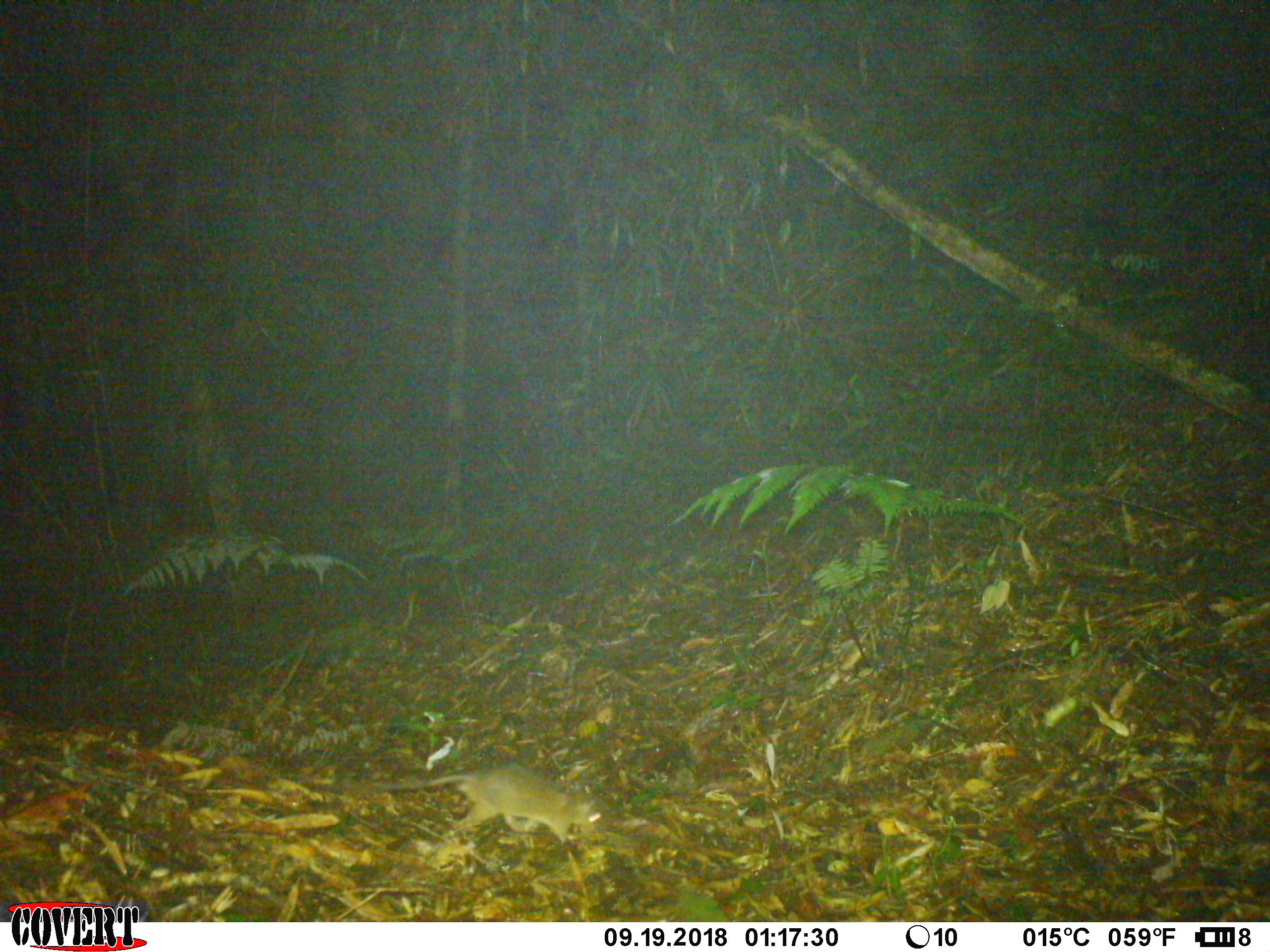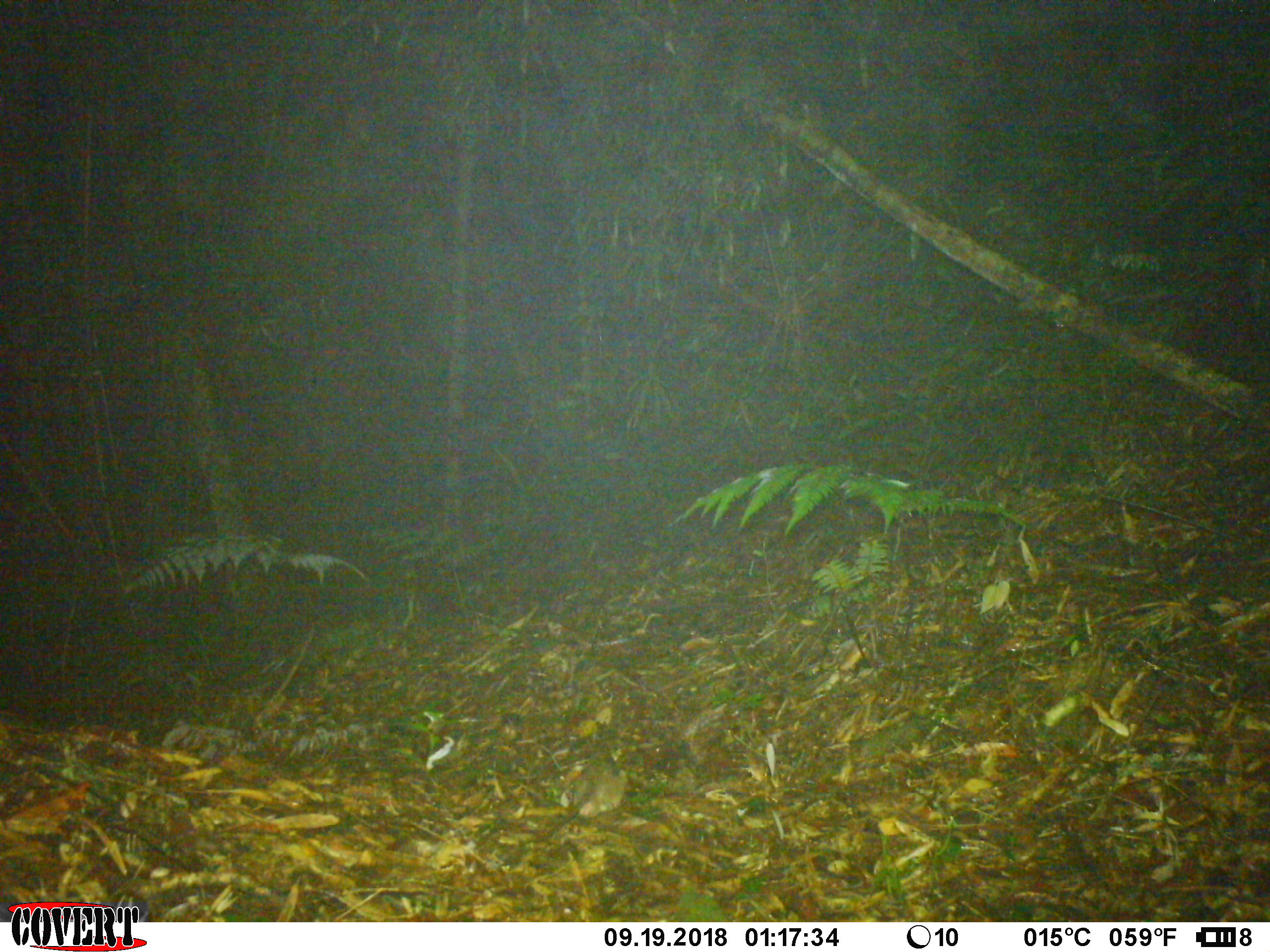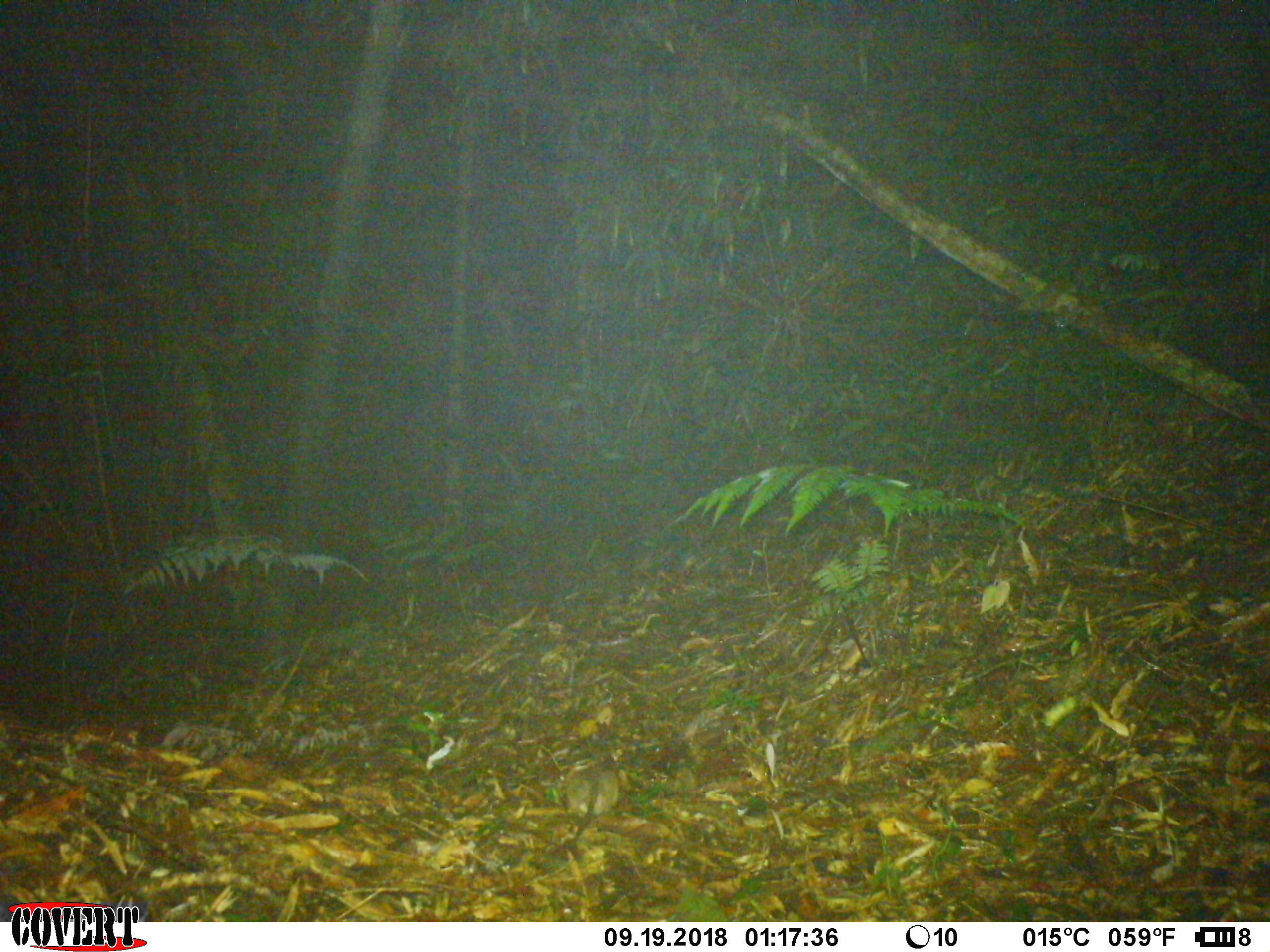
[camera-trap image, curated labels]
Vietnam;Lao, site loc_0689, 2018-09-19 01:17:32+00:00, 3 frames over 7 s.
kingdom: Animalia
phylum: Chordata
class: Mammalia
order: Rodentia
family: Muridae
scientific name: Muridae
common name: old-world mice and rats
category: unidentified murid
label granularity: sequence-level